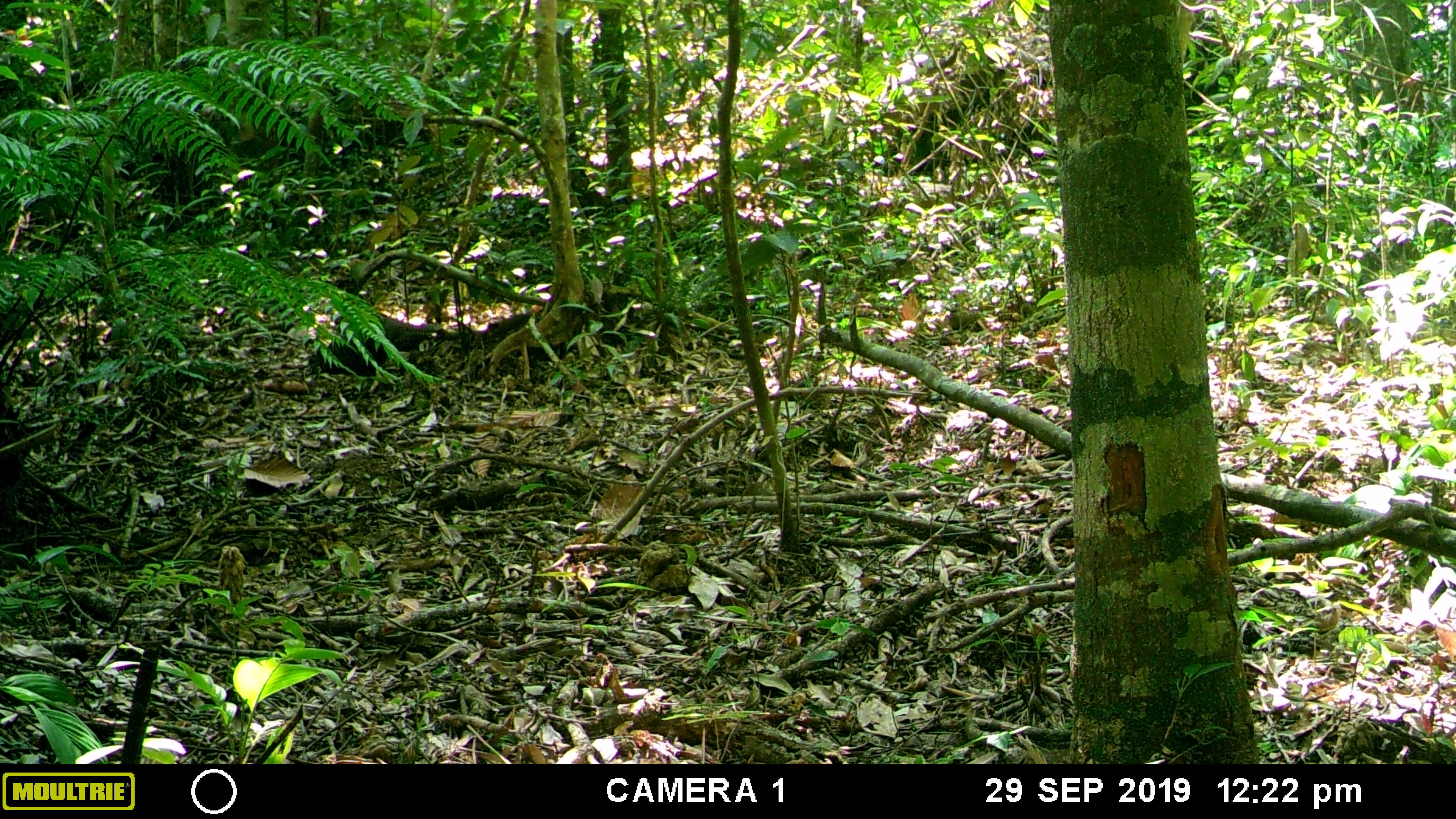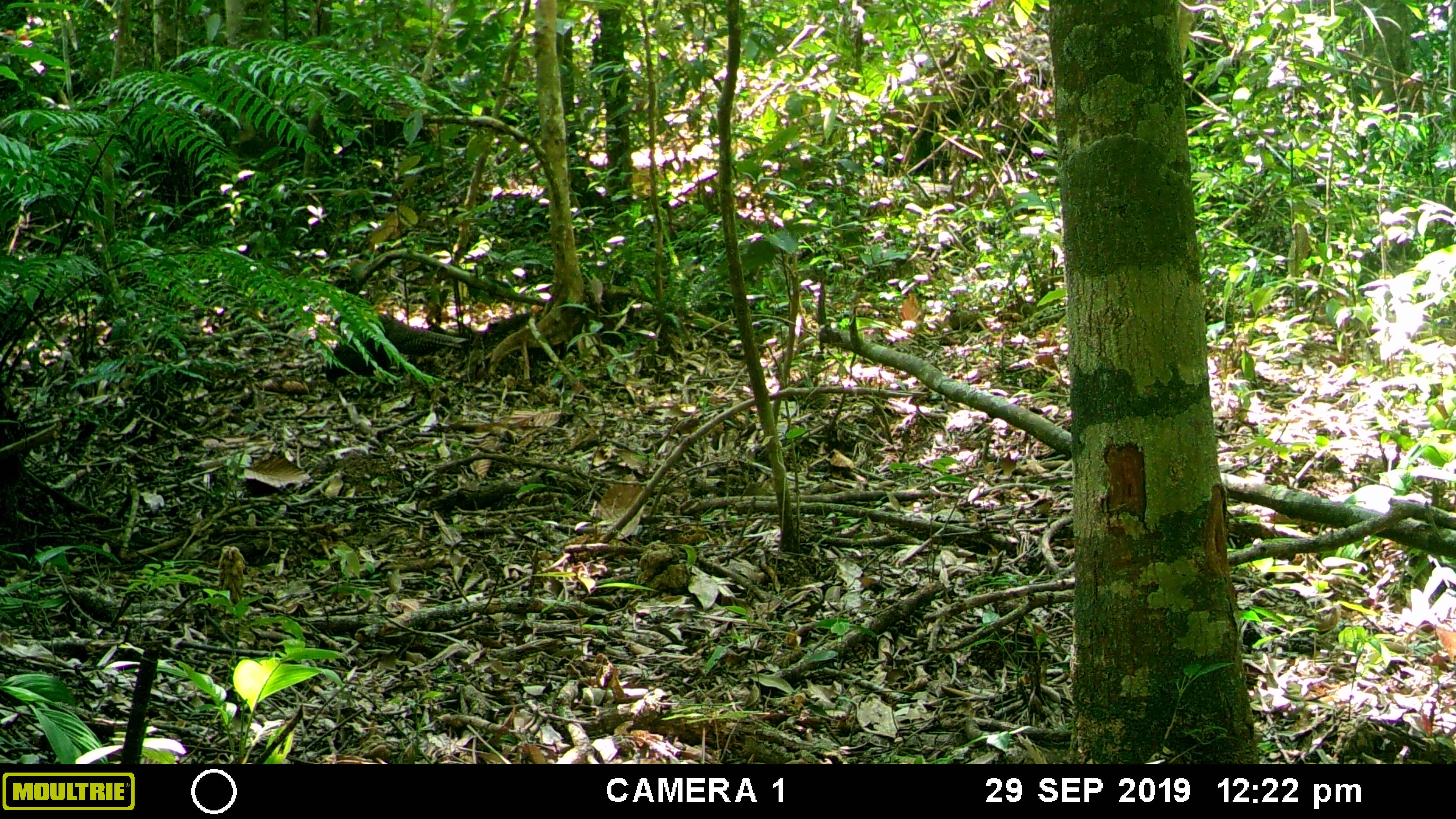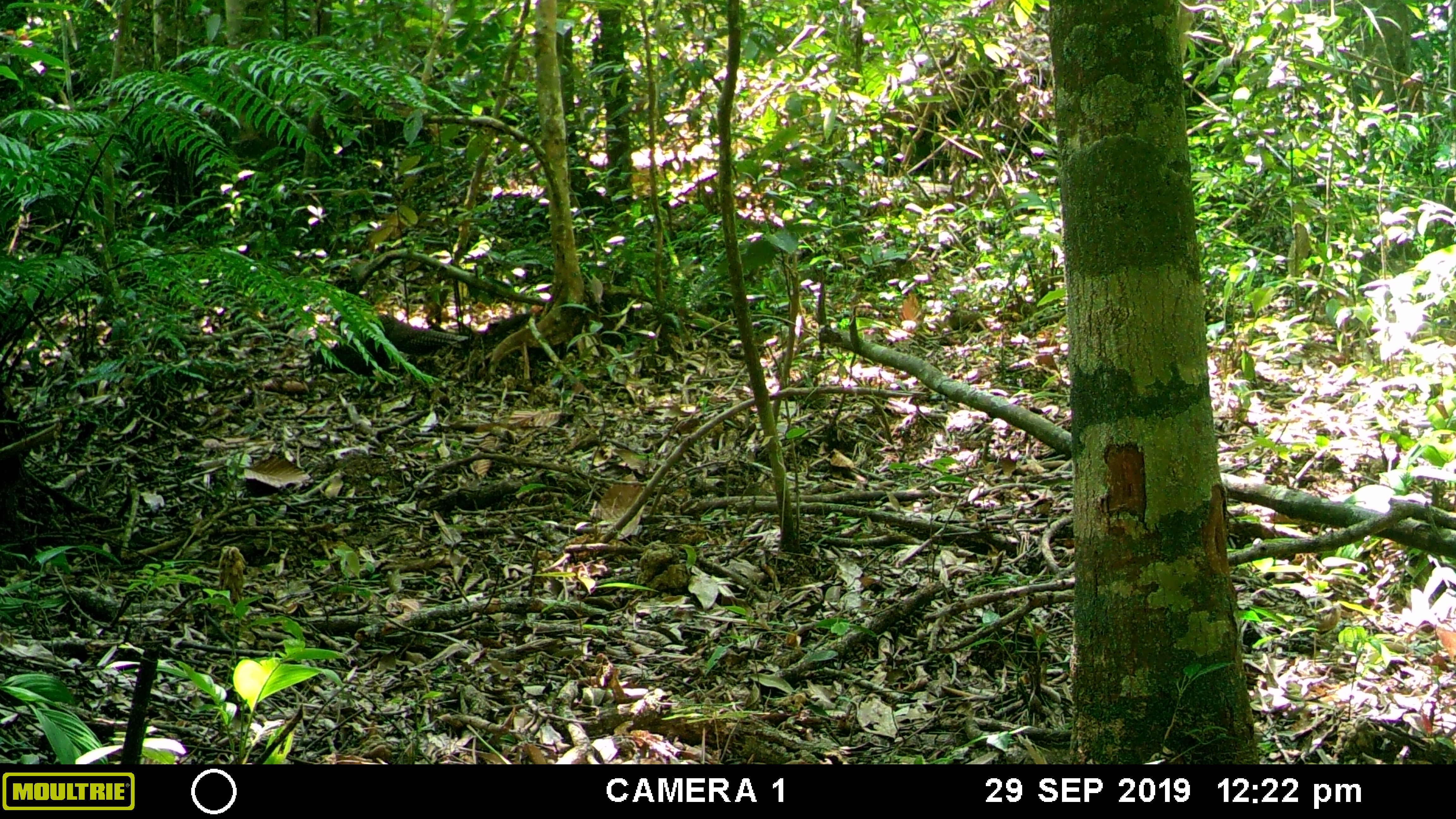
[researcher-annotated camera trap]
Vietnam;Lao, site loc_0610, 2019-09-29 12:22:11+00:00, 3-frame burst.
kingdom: Animalia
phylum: Chordata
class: Aves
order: Galliformes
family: Phasianidae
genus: Polyplectron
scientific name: Polyplectron bicalcaratum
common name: gray peacock-pheasant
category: grey peacock pheasant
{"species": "grey peacock pheasant (gray peacock-pheasant) (Polyplectron bicalcaratum)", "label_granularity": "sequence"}